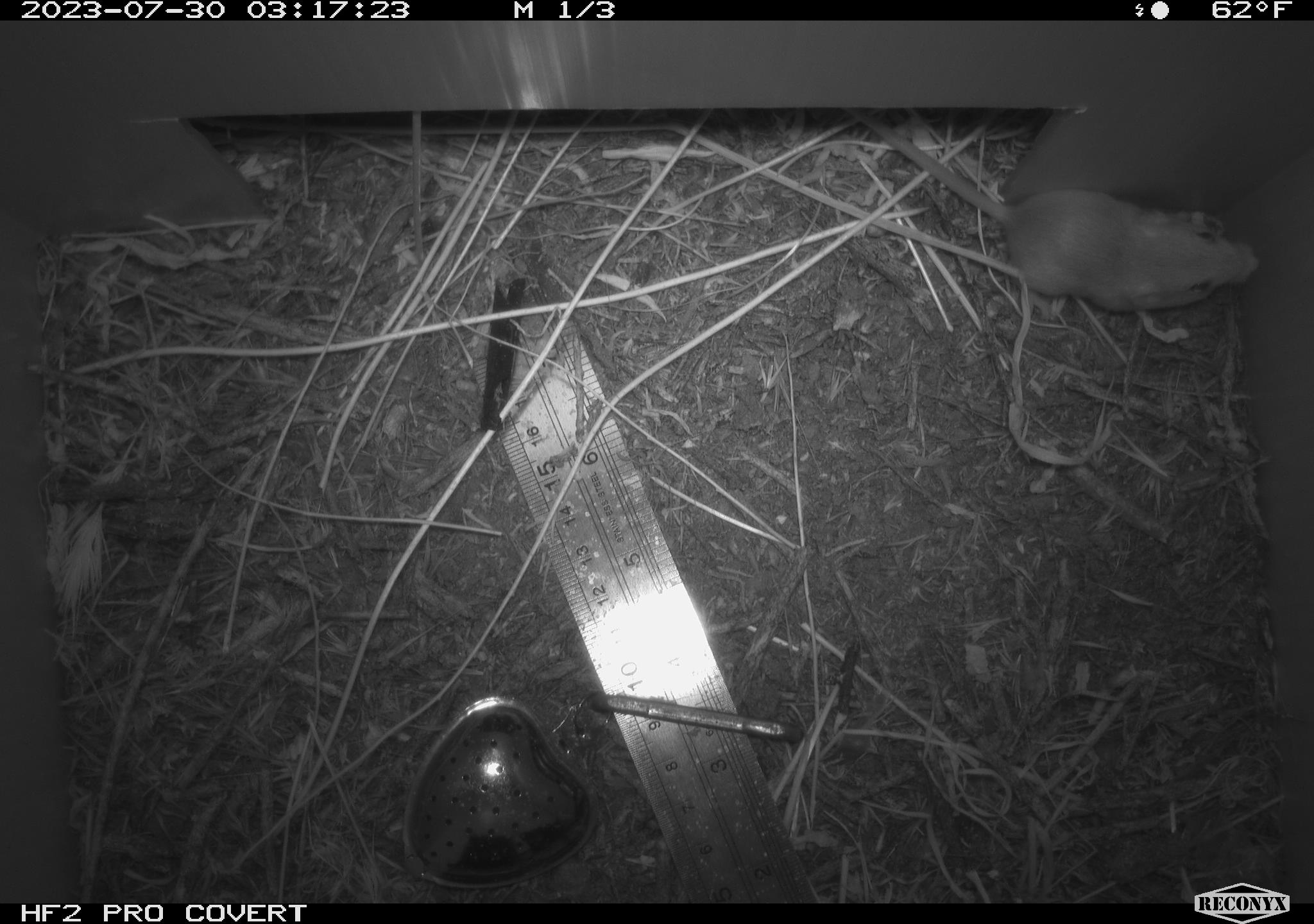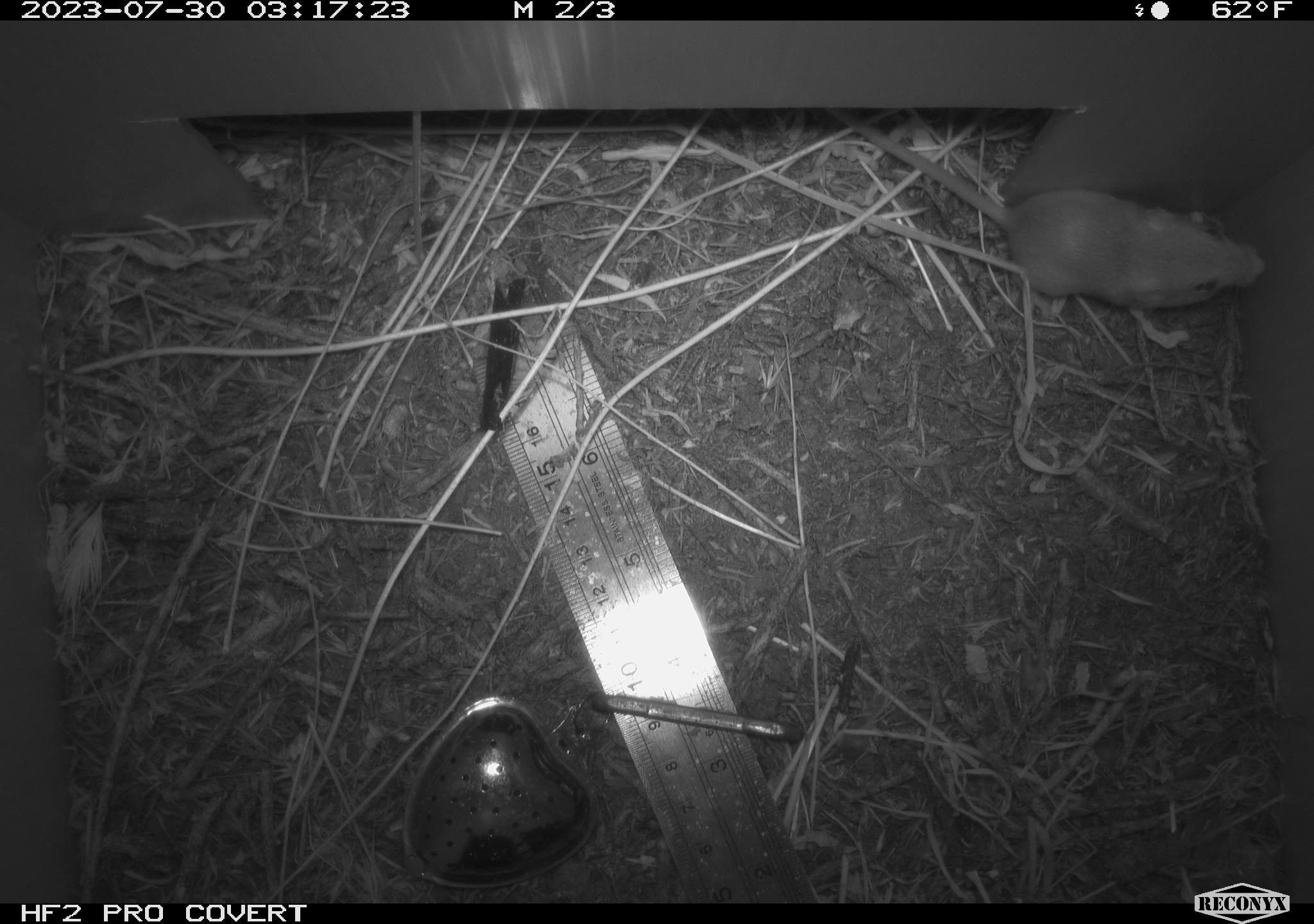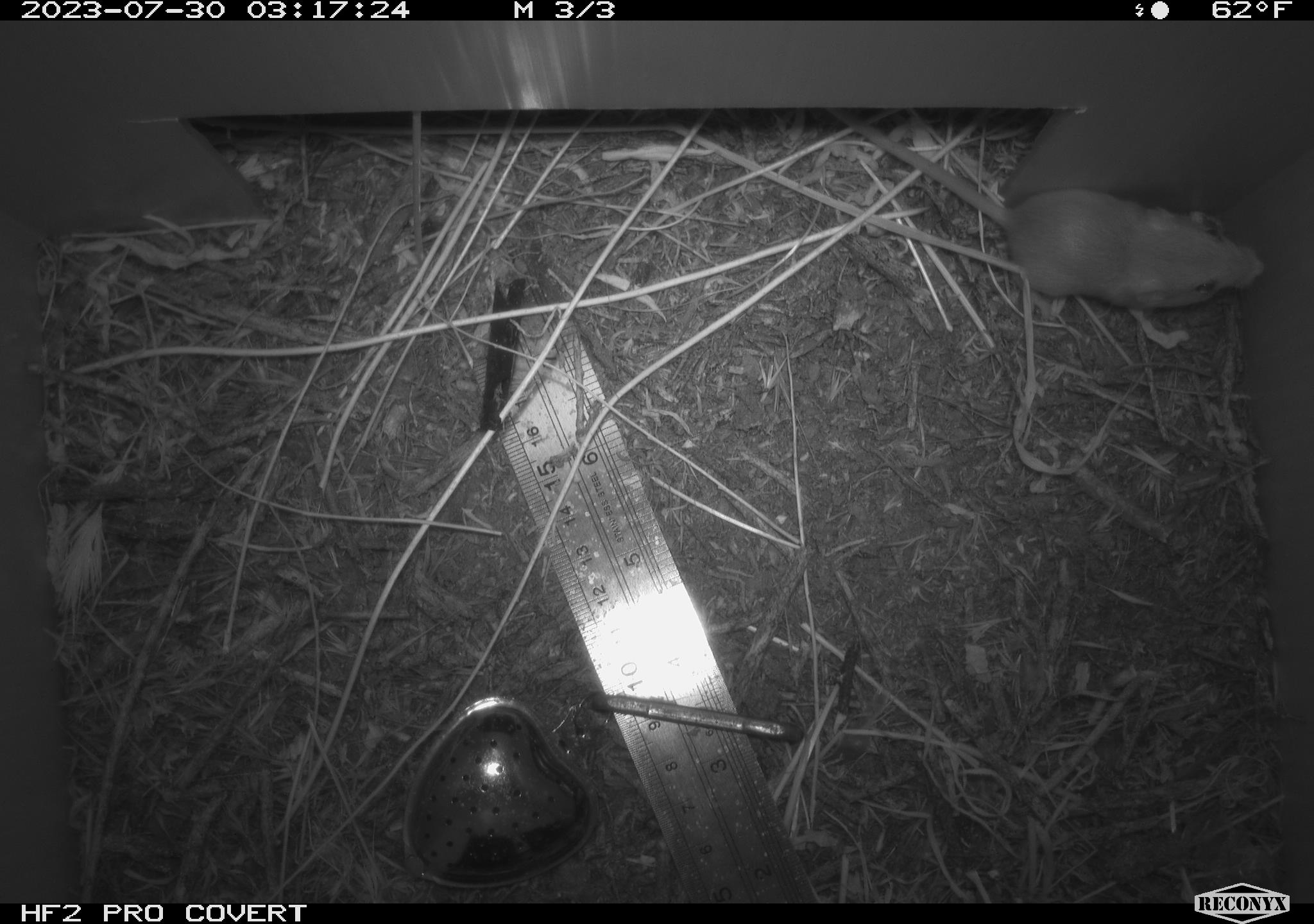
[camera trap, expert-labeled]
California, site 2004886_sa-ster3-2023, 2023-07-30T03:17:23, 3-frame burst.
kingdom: Animalia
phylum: Chordata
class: Mammalia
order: Rodentia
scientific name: Rodentia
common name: mouse species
Mouse species (Rodentia).